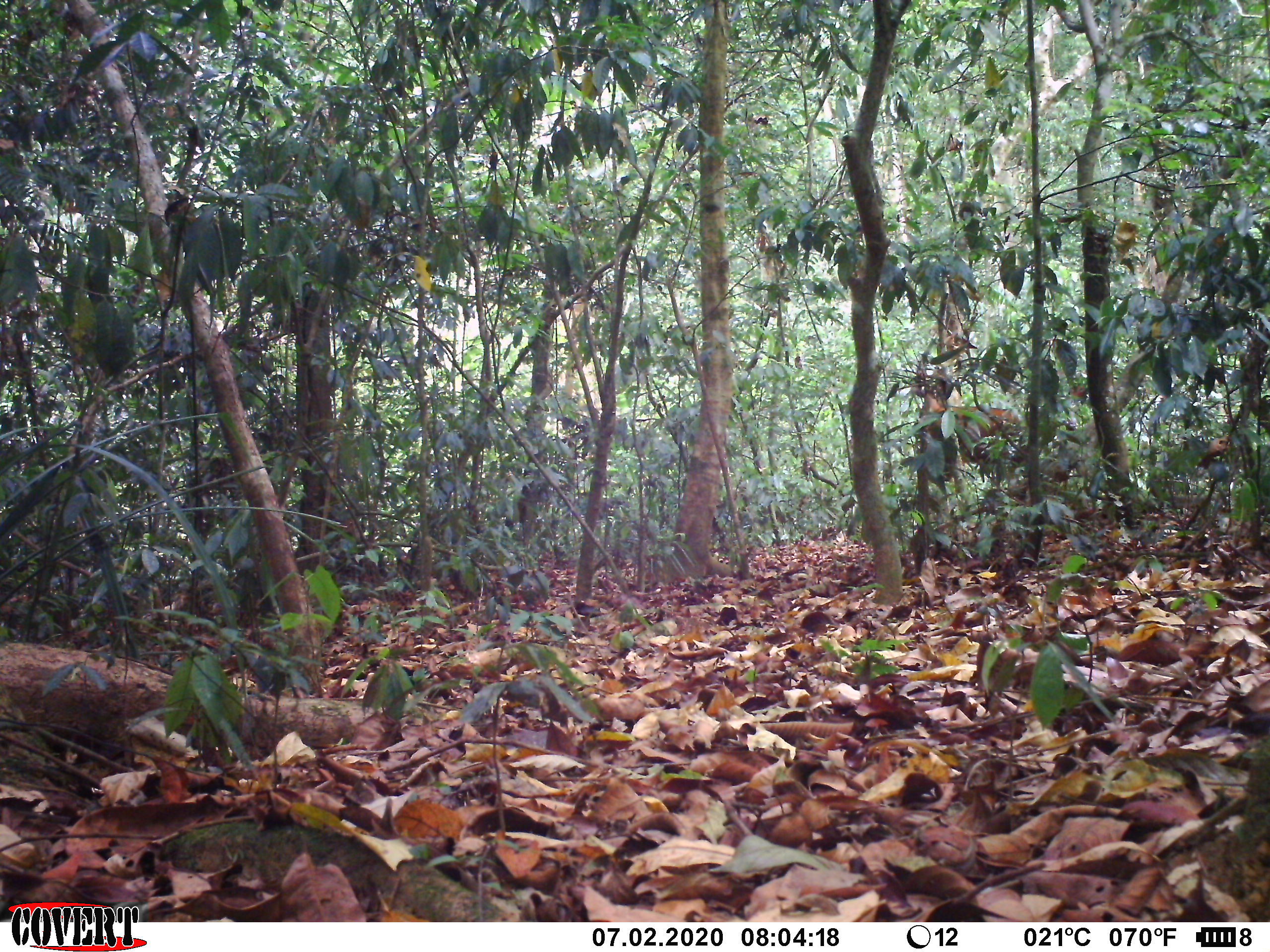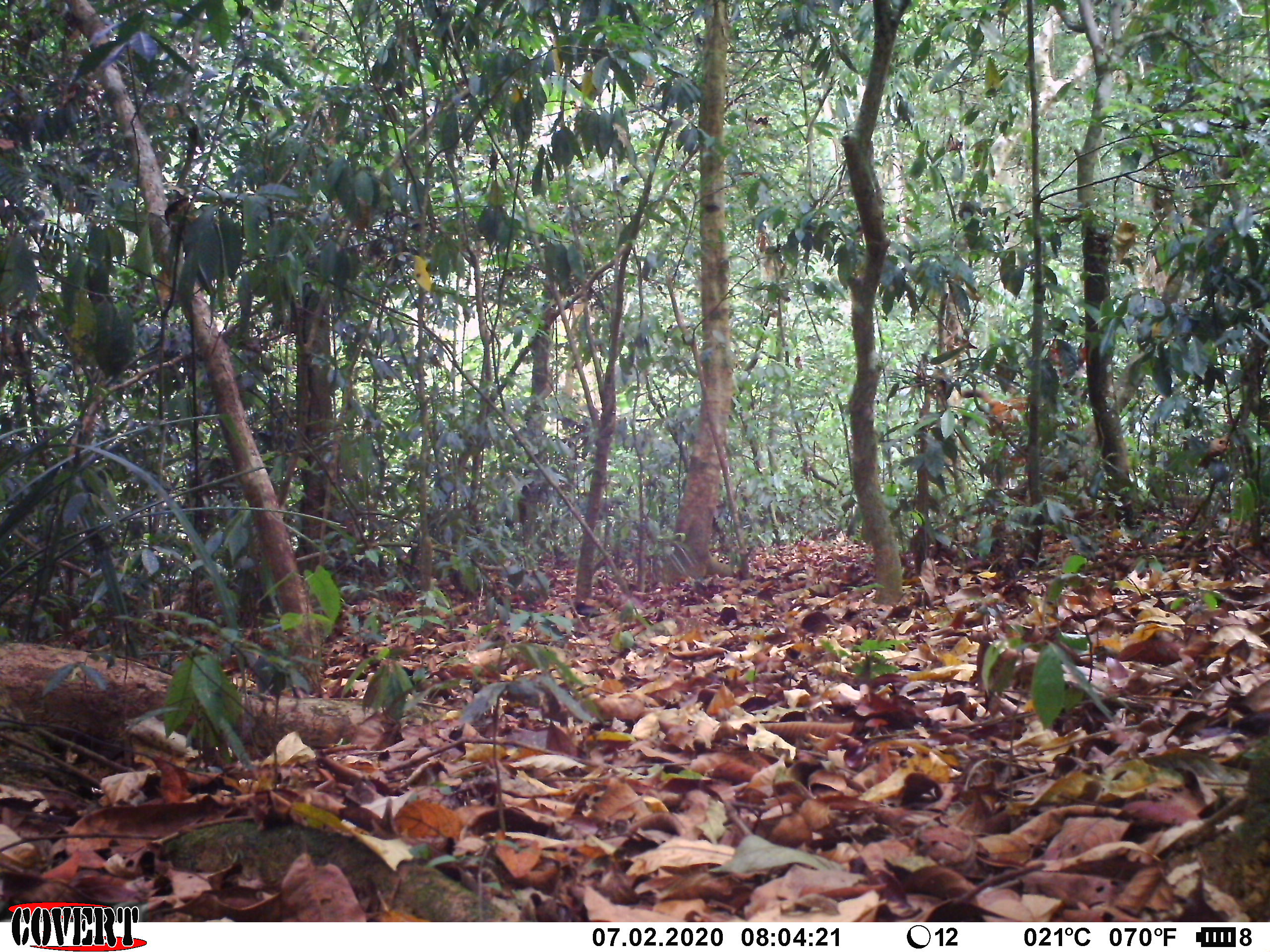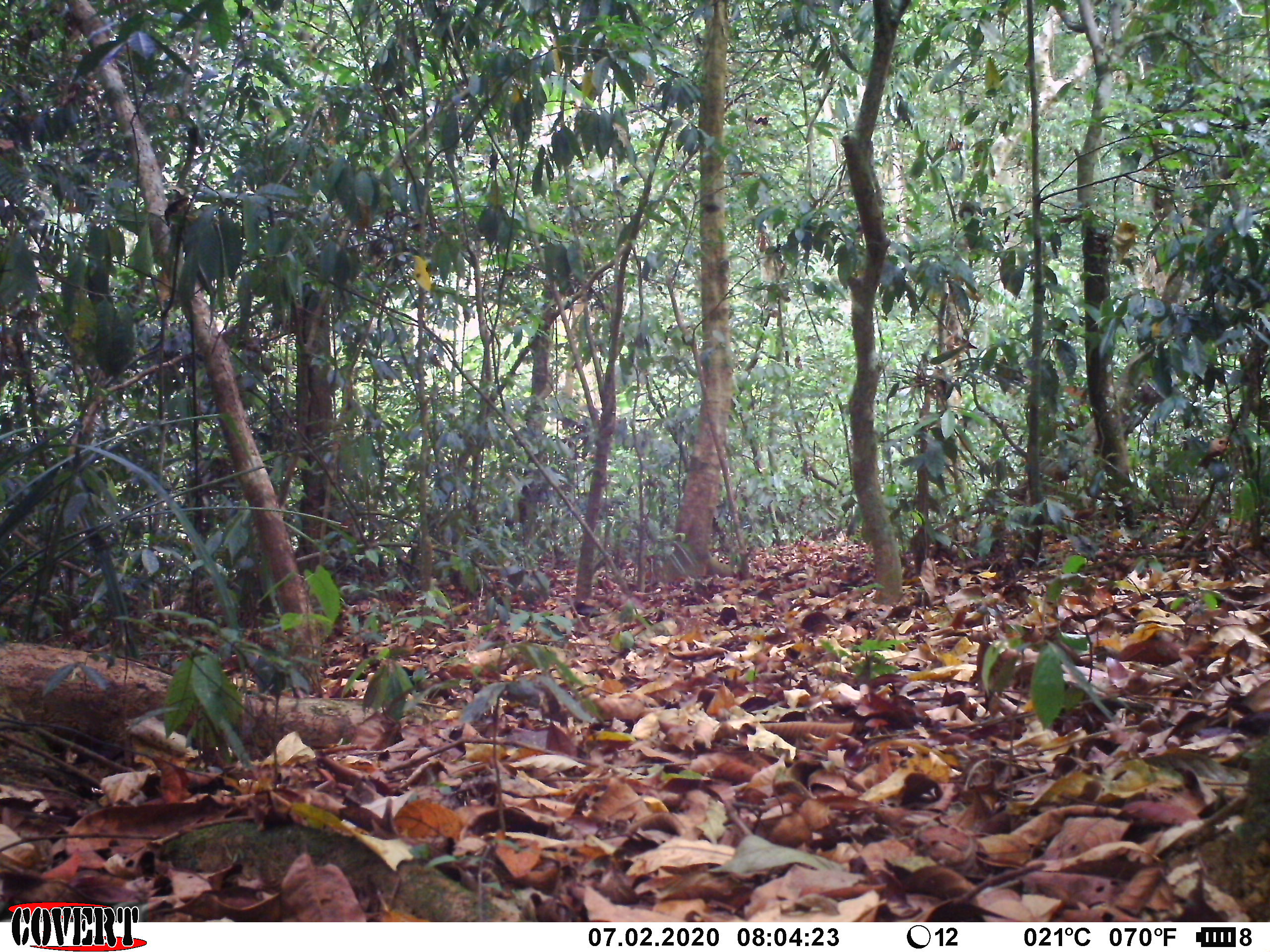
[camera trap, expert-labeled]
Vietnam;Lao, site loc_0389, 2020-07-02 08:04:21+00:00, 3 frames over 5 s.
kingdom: Animalia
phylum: Chordata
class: Mammalia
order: Artiodactyla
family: Cervidae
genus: Rusa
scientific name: Rusa unicolor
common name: sambar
Sambar (Rusa unicolor). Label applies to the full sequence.